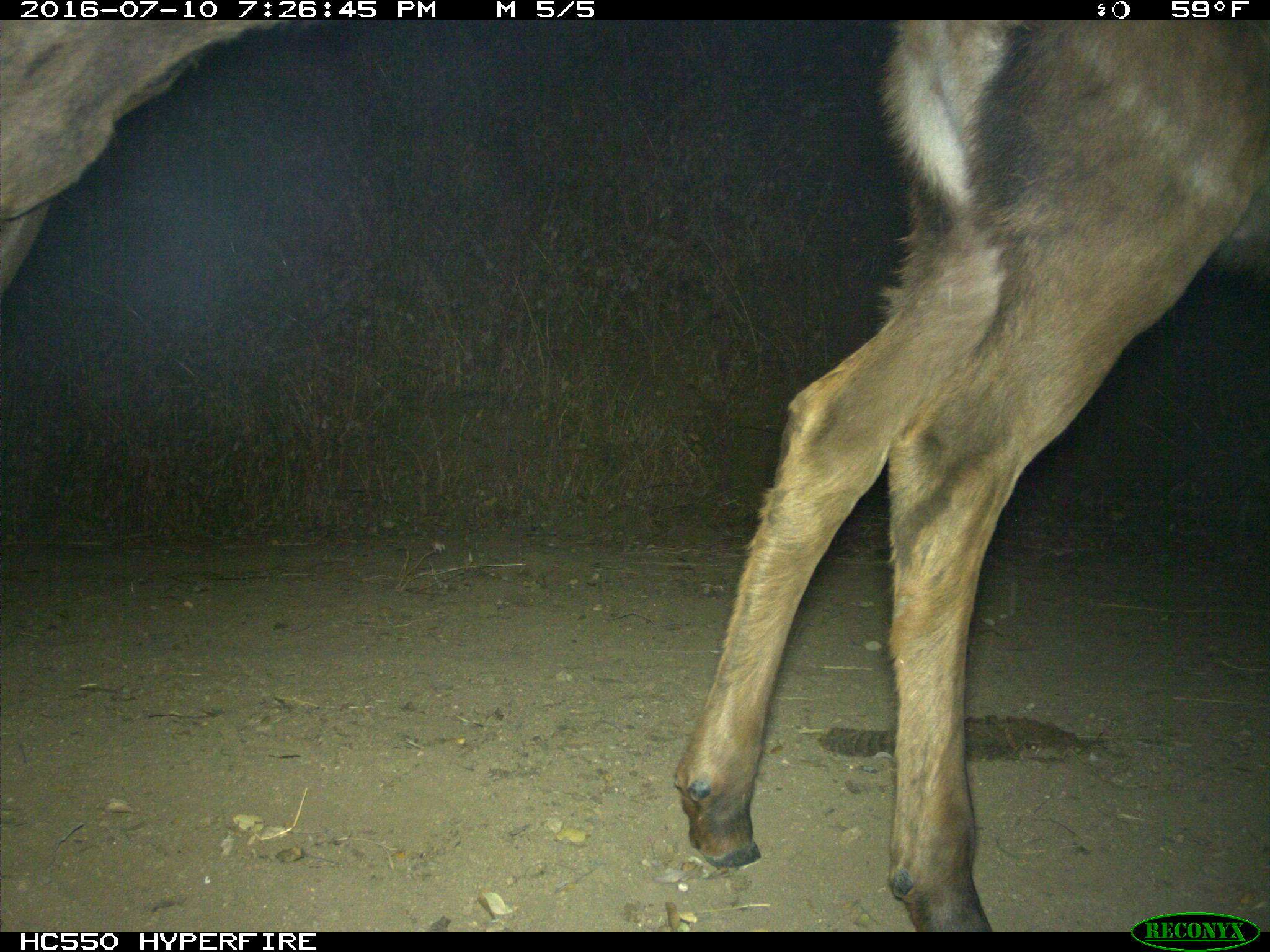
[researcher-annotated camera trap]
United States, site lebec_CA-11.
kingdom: Animalia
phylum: Chordata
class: Mammalia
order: Artiodactyla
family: Cervidae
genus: Cervus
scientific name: Cervus canadensis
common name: elk